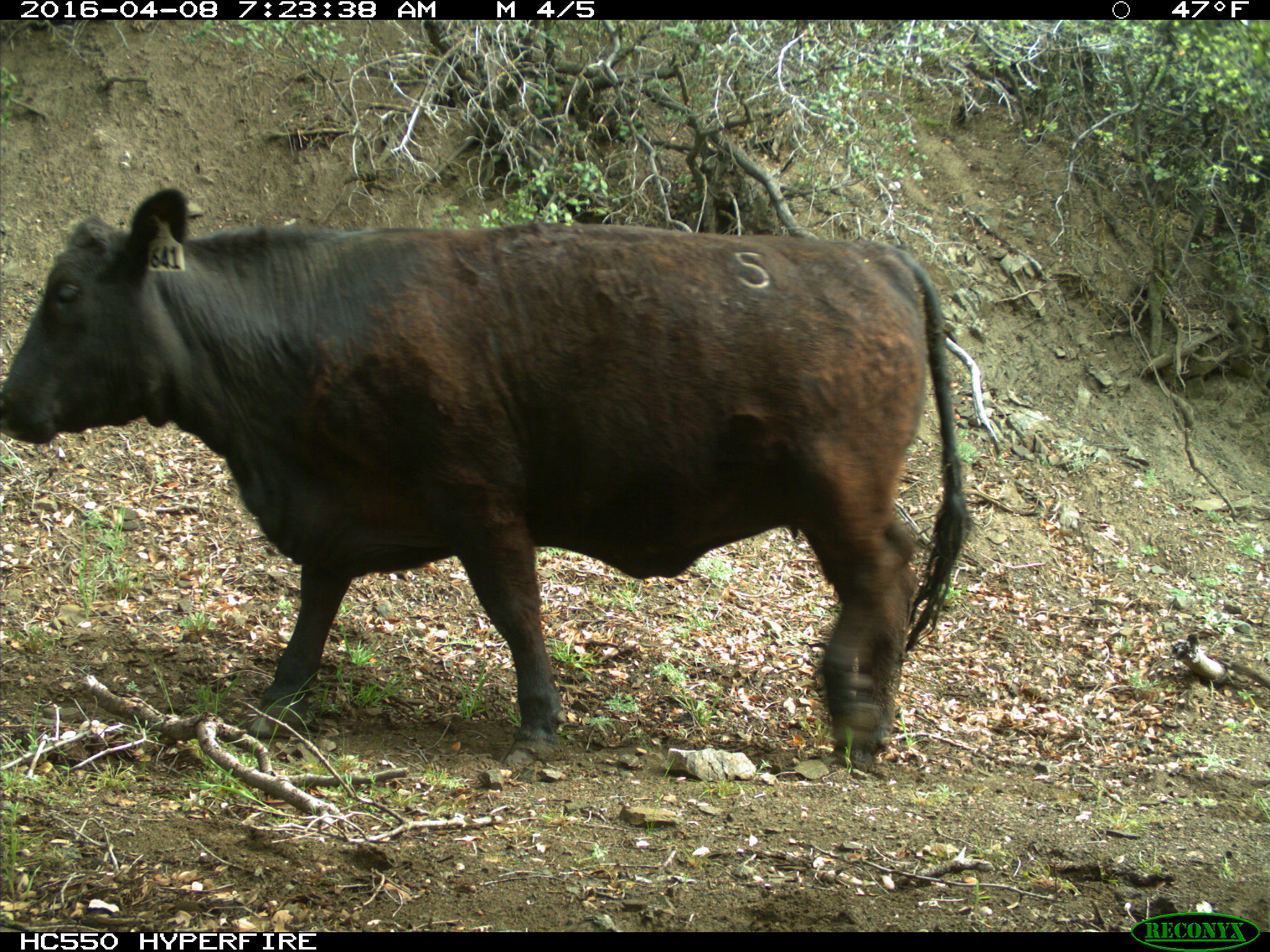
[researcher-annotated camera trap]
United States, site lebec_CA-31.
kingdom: Animalia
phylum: Chordata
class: Mammalia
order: Artiodactyla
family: Bovidae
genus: Bos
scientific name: Bos taurus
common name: domestic cow